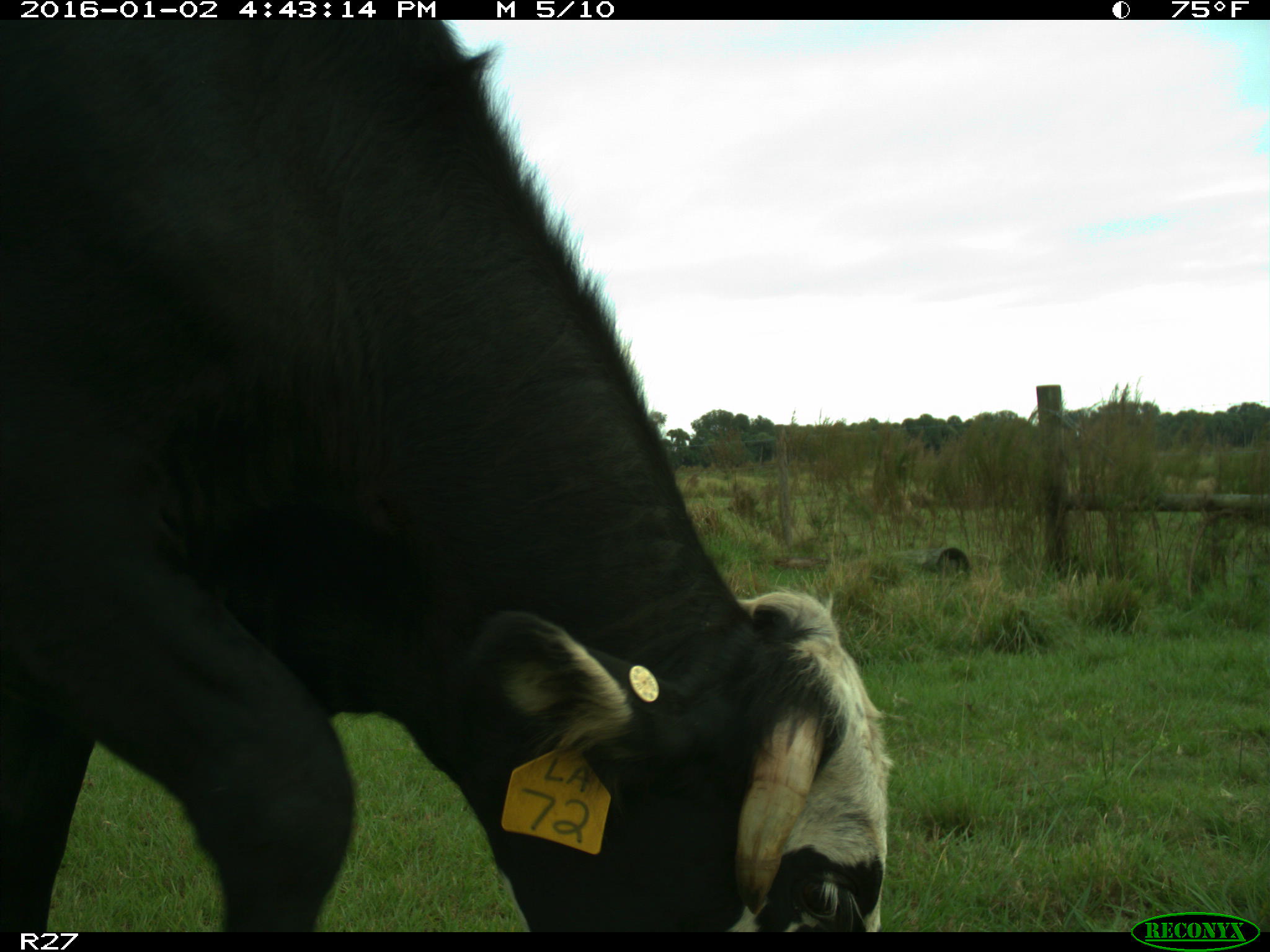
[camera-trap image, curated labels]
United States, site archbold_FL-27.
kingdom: Animalia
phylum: Chordata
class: Mammalia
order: Artiodactyla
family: Bovidae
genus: Bos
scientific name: Bos taurus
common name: domestic cow